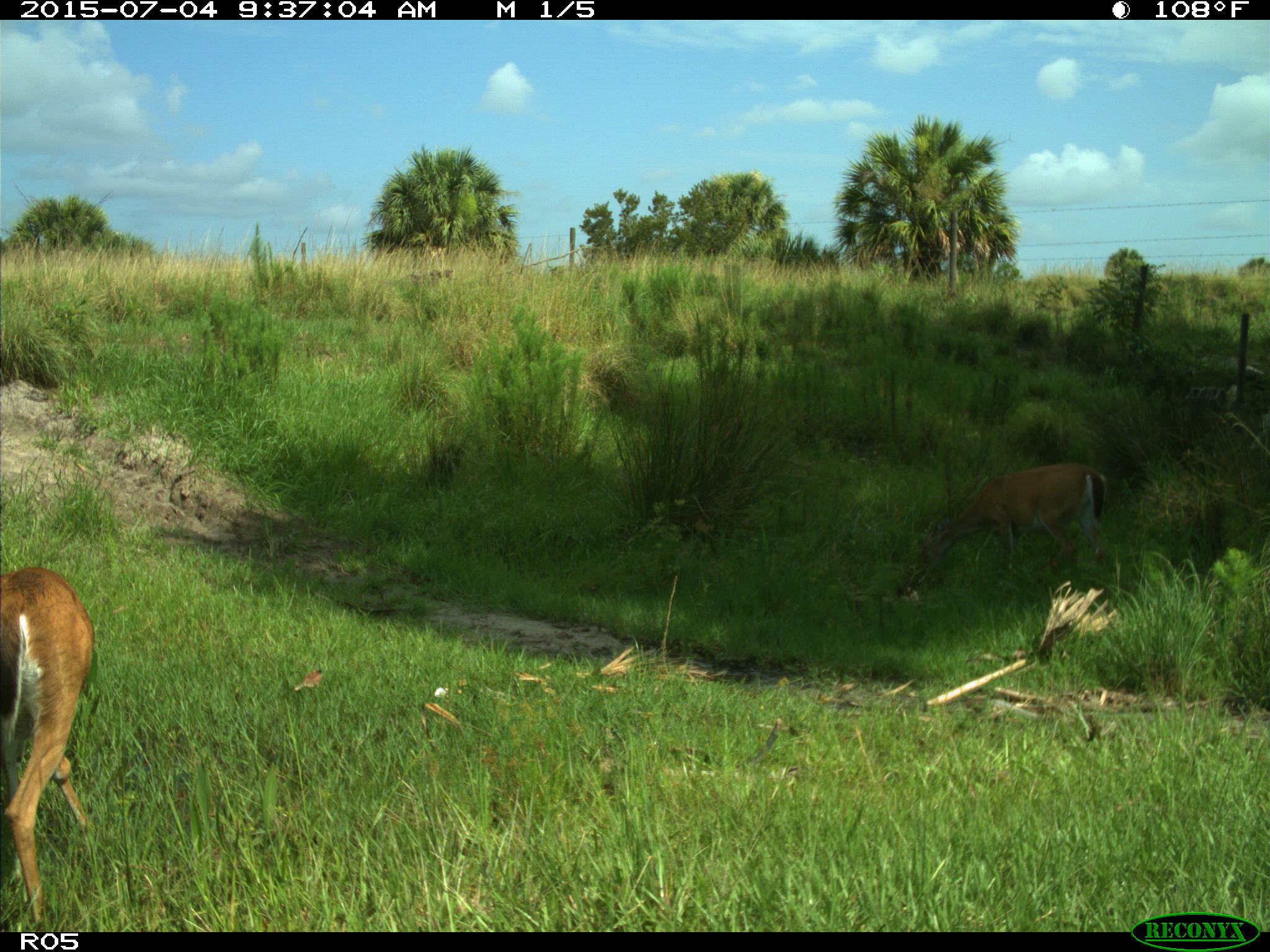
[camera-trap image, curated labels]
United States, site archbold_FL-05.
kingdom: Animalia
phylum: Chordata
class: Mammalia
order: Artiodactyla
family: Cervidae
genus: Odocoileus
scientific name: Odocoileus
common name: deer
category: unidentified deer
Unidentified deer (deer) (Odocoileus).